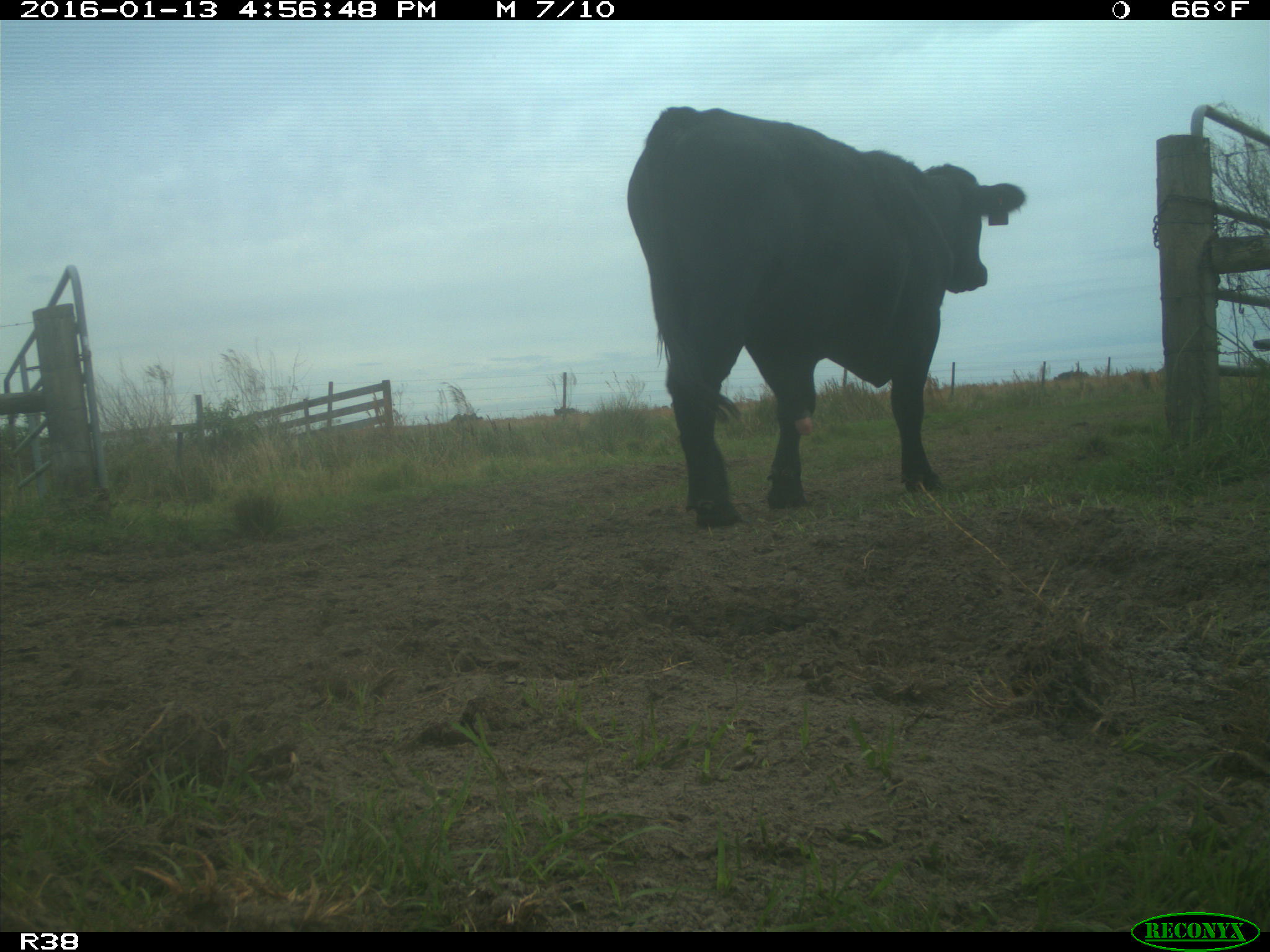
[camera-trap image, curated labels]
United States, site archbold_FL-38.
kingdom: Animalia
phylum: Chordata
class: Mammalia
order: Artiodactyla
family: Bovidae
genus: Bos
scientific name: Bos taurus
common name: domestic cow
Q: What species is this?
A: Bos taurus (domestic cow).